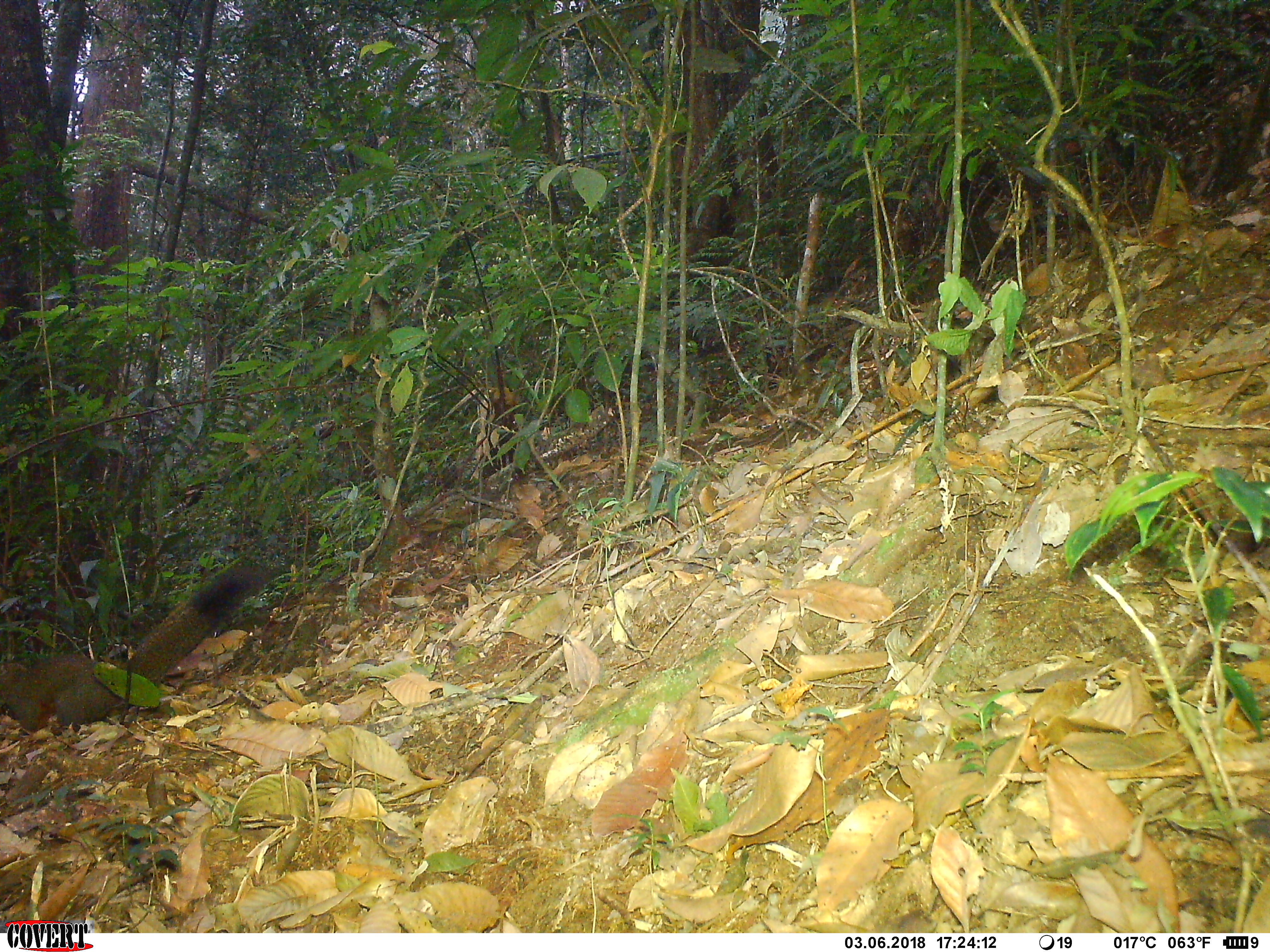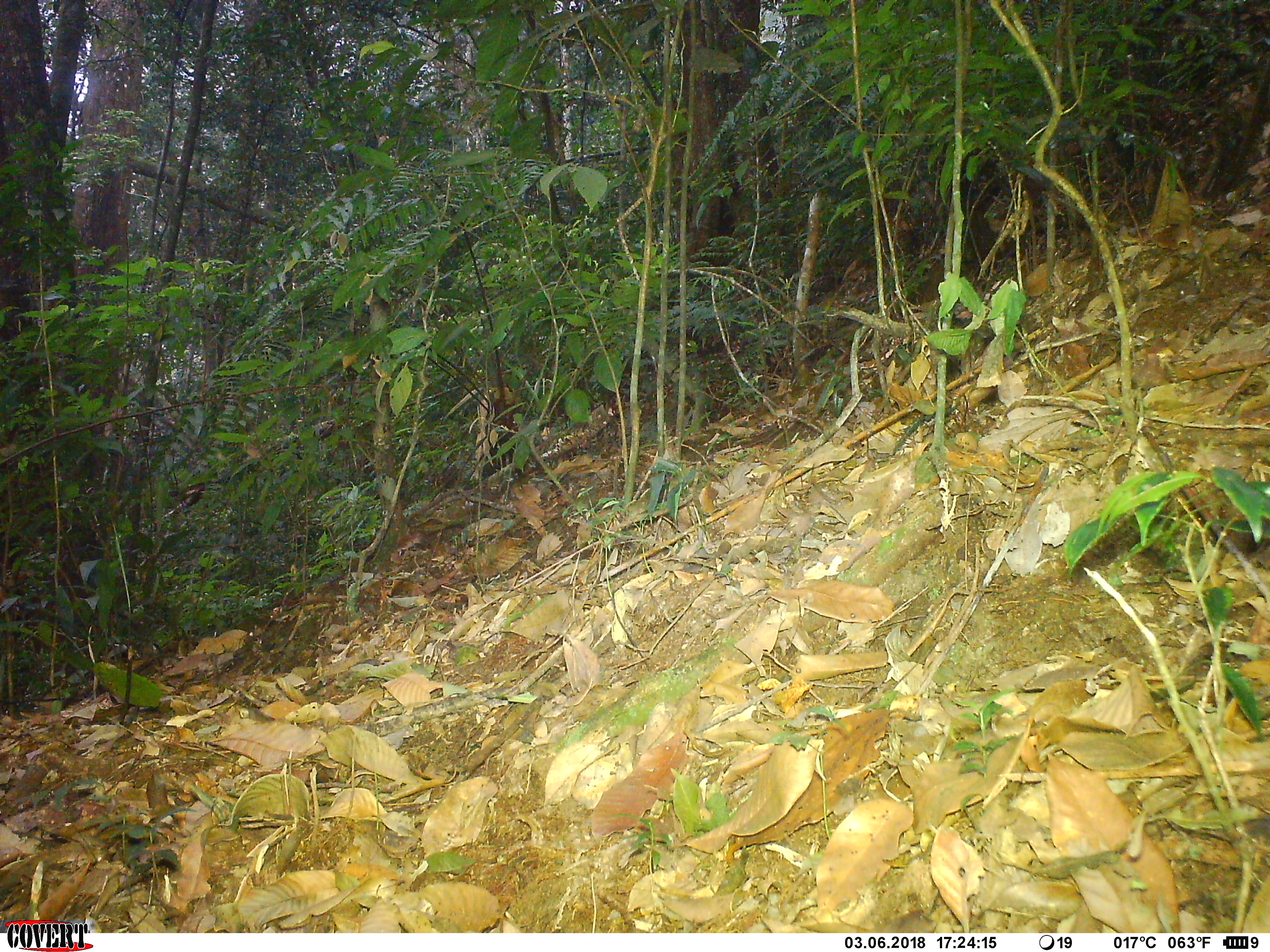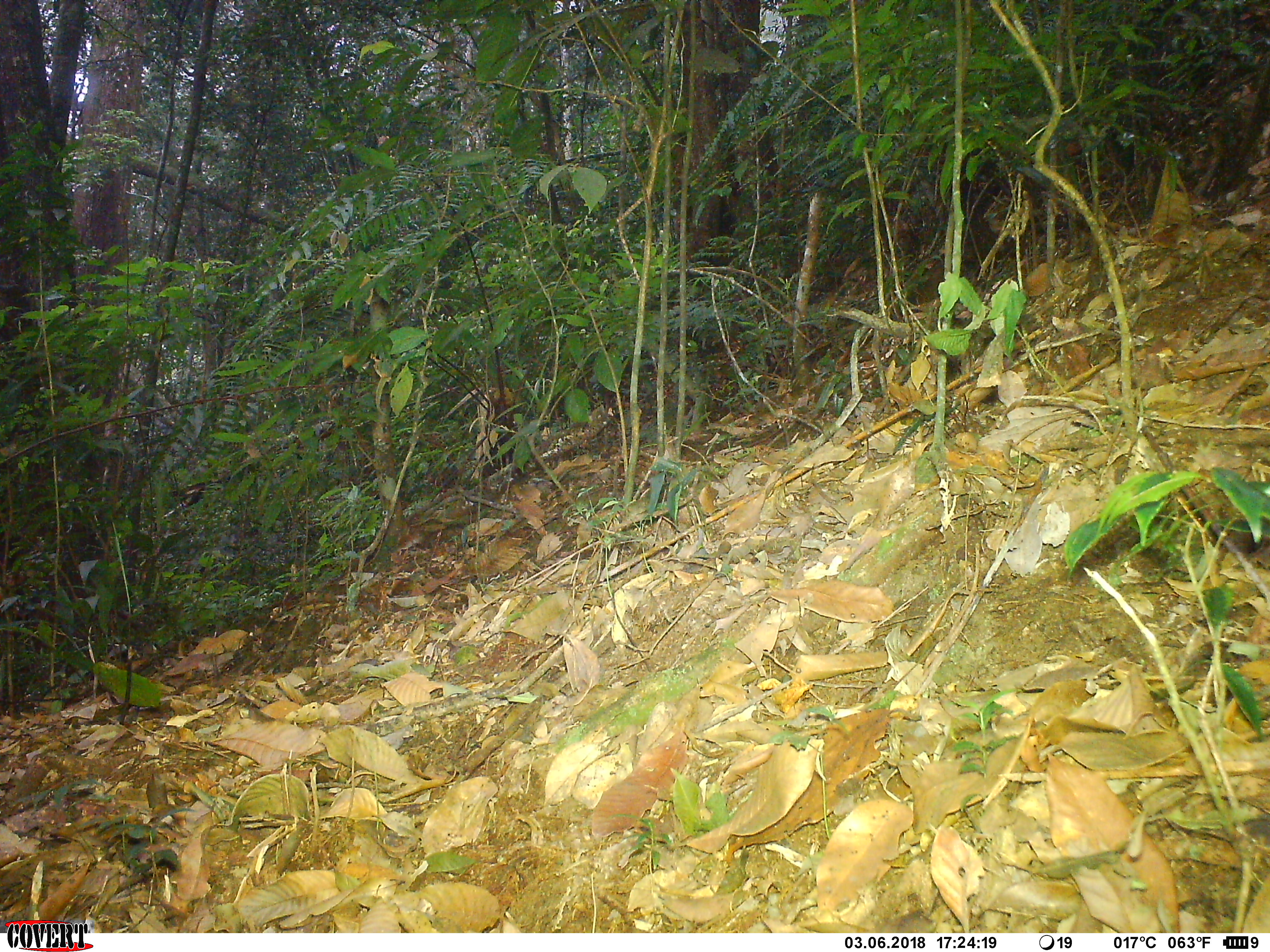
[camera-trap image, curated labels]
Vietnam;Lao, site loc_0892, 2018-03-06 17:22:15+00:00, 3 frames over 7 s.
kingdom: Animalia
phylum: Chordata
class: Mammalia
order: Rodentia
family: Sciuridae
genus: Sciurus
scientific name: Sciurus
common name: squirrel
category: unidentified squirrel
Unidentified squirrel (squirrel) (Sciurus). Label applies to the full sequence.